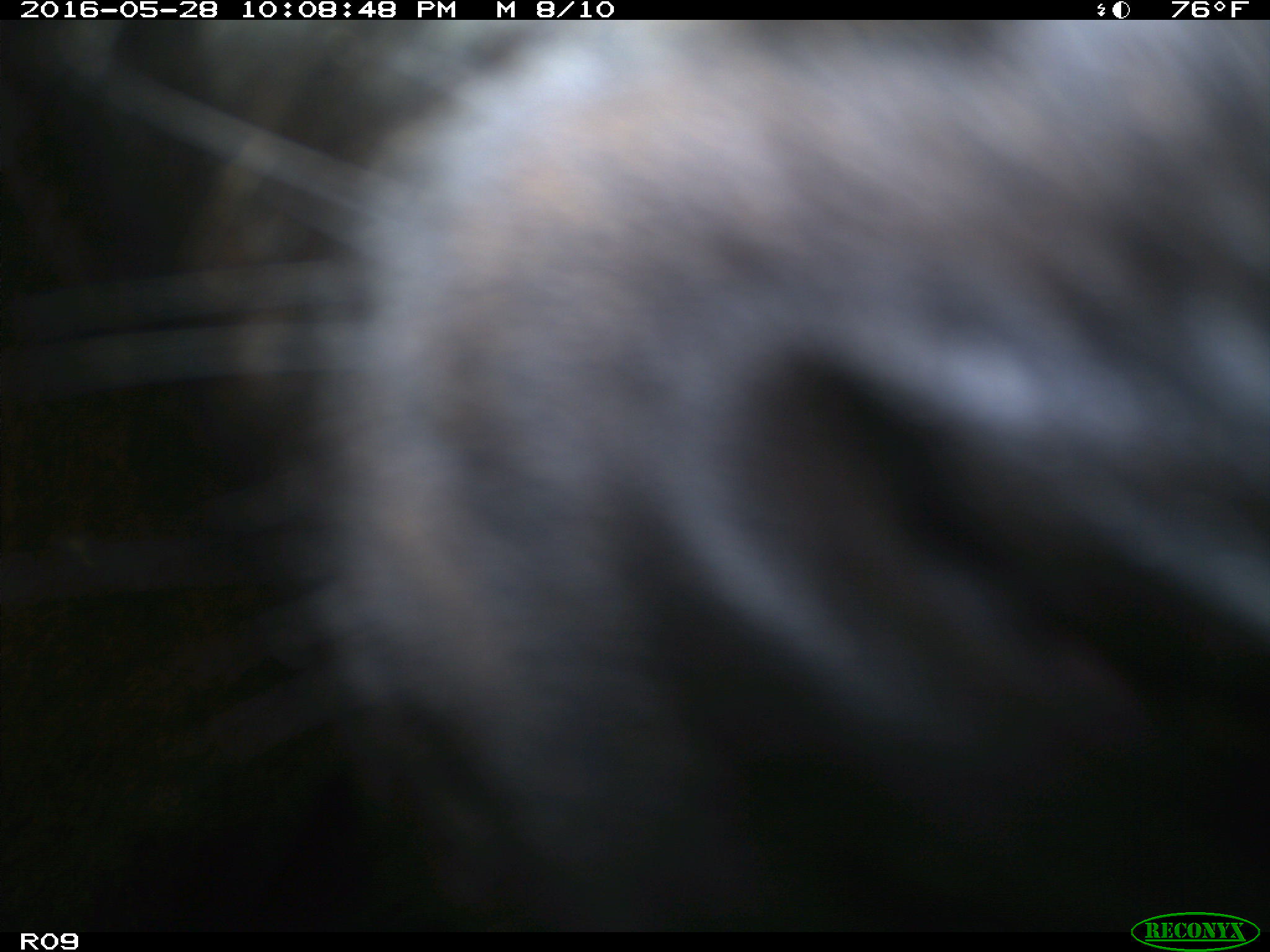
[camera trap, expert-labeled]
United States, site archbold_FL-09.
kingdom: Animalia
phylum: Chordata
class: Mammalia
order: Artiodactyla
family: Bovidae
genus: Bos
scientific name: Bos taurus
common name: domestic cow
Bos taurus (domestic cow).